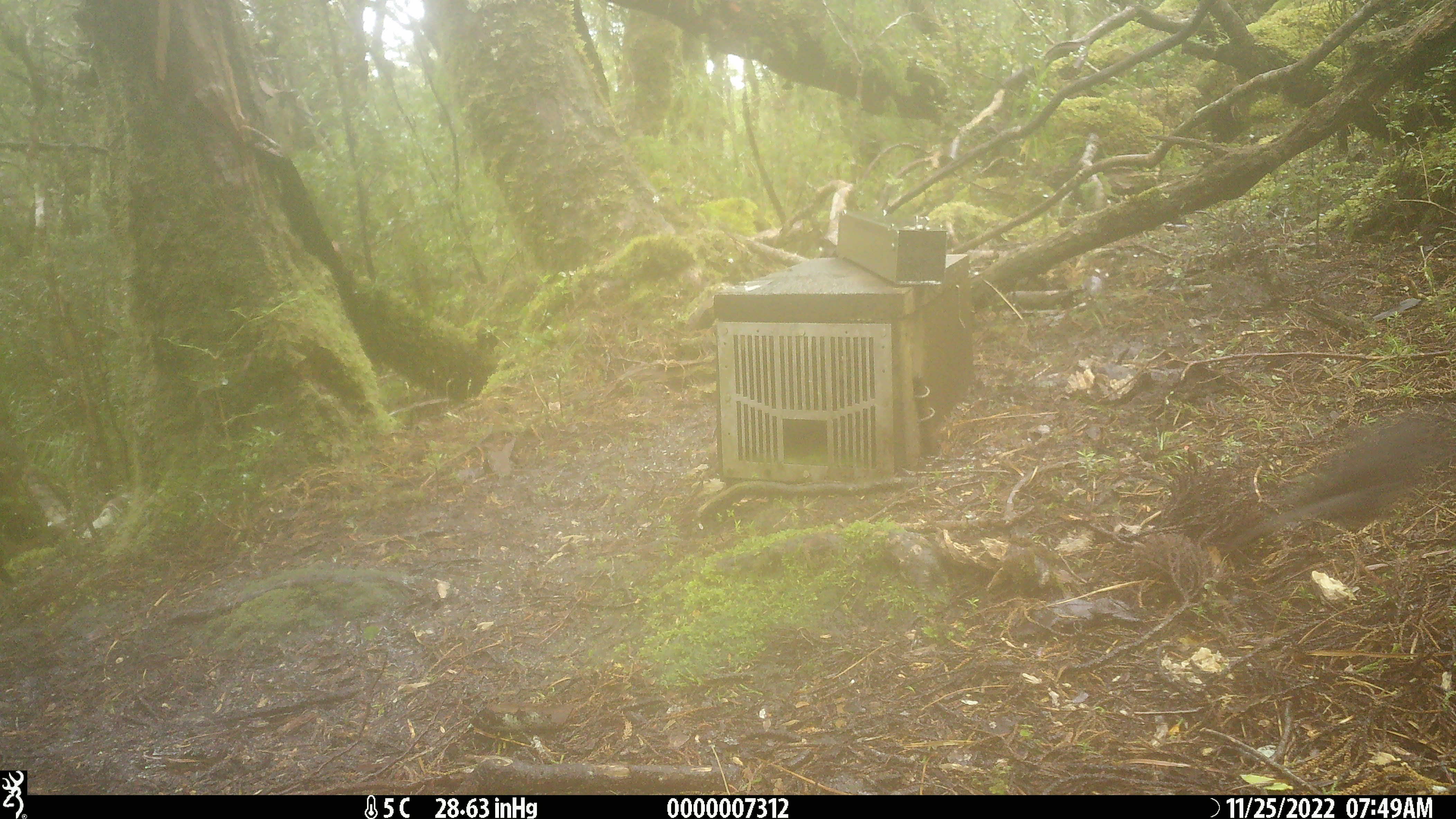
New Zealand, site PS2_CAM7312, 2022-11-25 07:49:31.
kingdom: Animalia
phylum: Chordata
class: Aves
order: Passeriformes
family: Petroicidae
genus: Petroica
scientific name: Petroica australis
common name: new zealand robin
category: robin